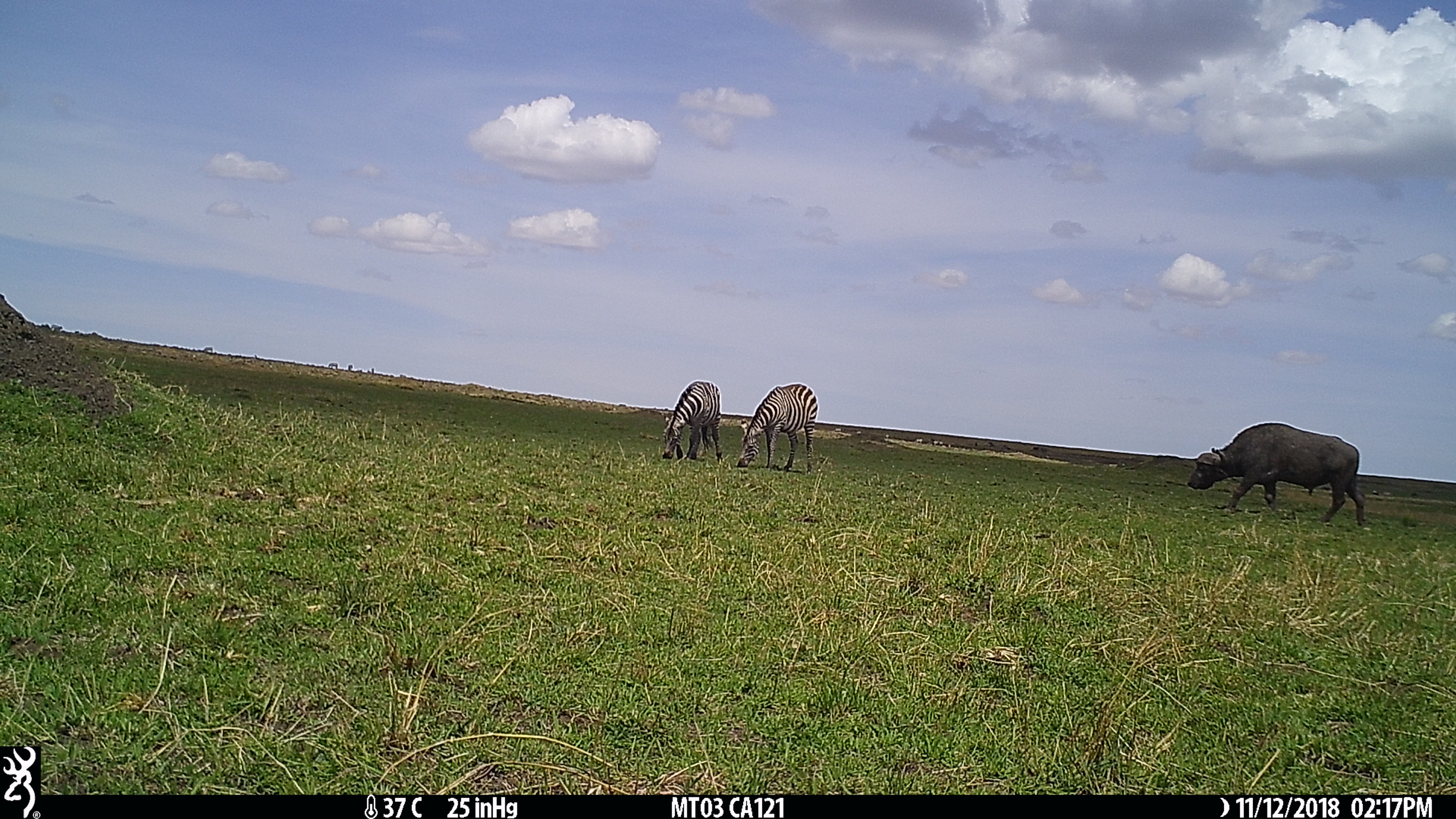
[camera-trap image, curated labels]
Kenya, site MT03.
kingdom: Animalia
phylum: Chordata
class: Mammalia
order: Artiodactyla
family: Bovidae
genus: Syncerus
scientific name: Syncerus caffer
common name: buffalo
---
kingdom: Animalia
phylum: Chordata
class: Mammalia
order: Perissodactyla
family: Equidae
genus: Equus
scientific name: Equus quagga burchellii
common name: burchell's zebra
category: zebra